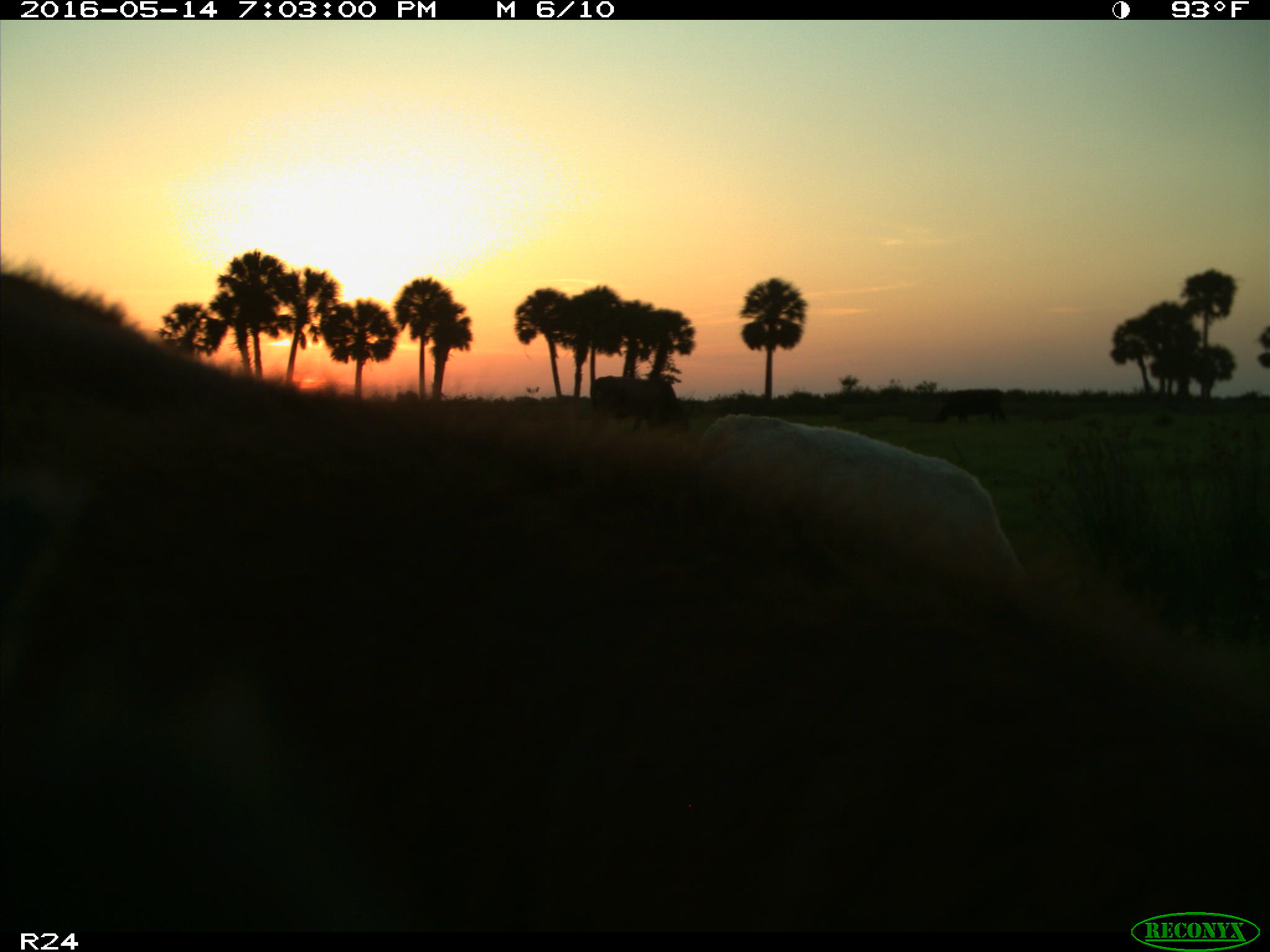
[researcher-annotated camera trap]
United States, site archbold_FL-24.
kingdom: Animalia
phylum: Chordata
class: Mammalia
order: Artiodactyla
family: Bovidae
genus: Bos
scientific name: Bos taurus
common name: domestic cow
Bos taurus (domestic cow).